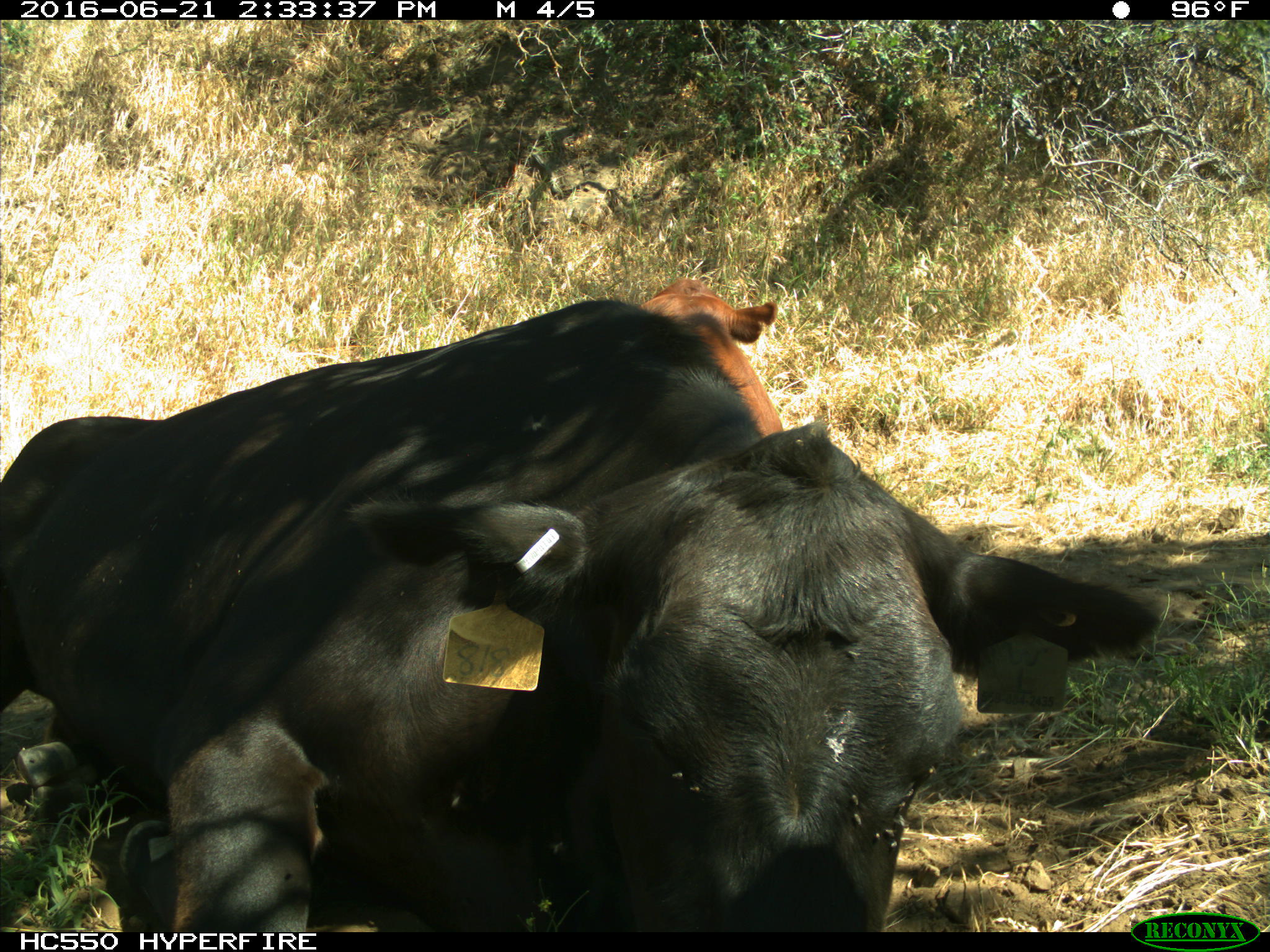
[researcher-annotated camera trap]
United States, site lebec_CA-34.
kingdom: Animalia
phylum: Chordata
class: Mammalia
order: Artiodactyla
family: Bovidae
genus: Bos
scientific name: Bos taurus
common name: domestic cow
Bos taurus (domestic cow).